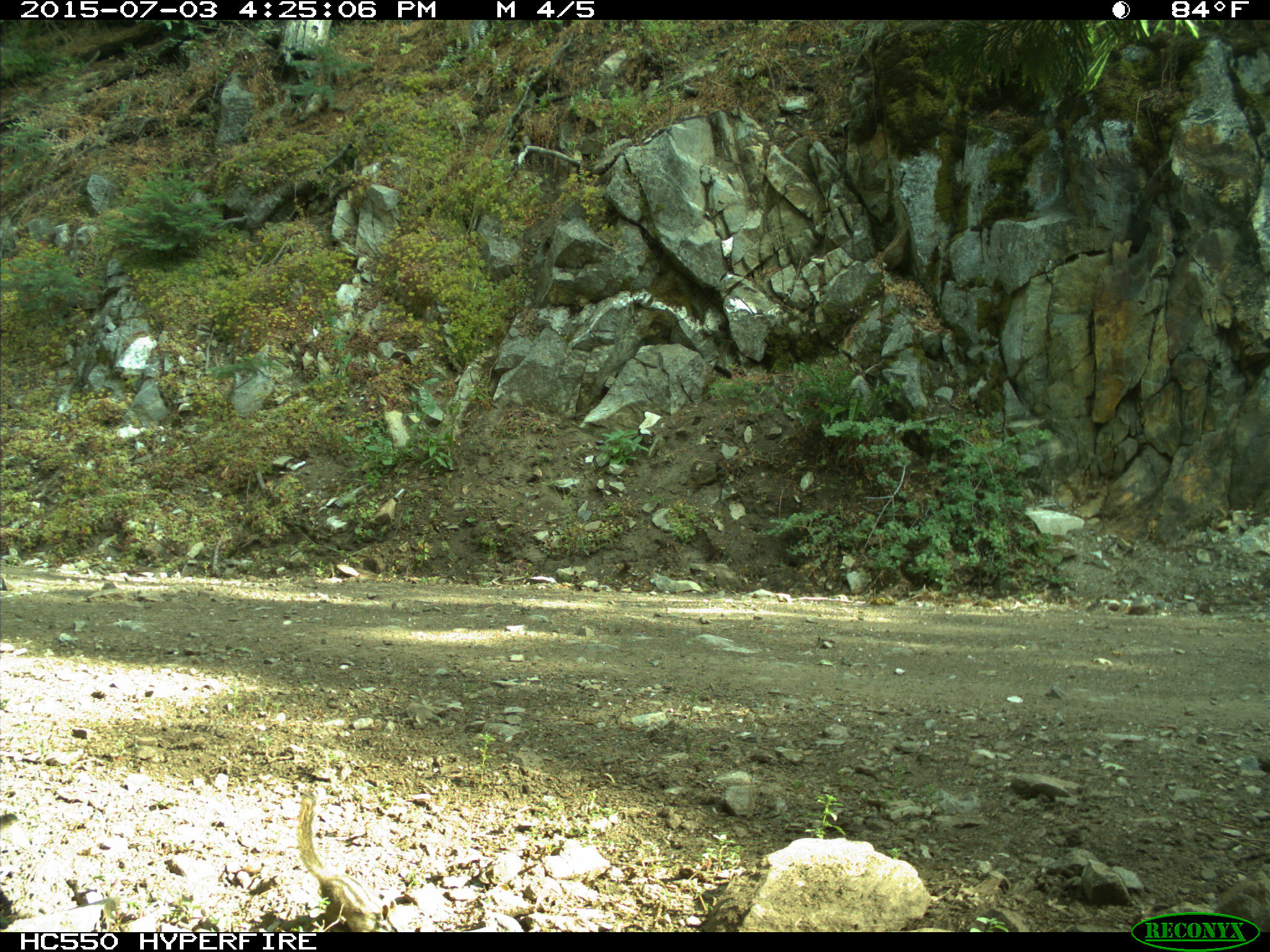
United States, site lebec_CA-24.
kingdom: Animalia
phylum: Chordata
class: Mammalia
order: Rodentia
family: Sciuridae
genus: Tamias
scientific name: Tamias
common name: chipmunk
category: unidentified chipmunk